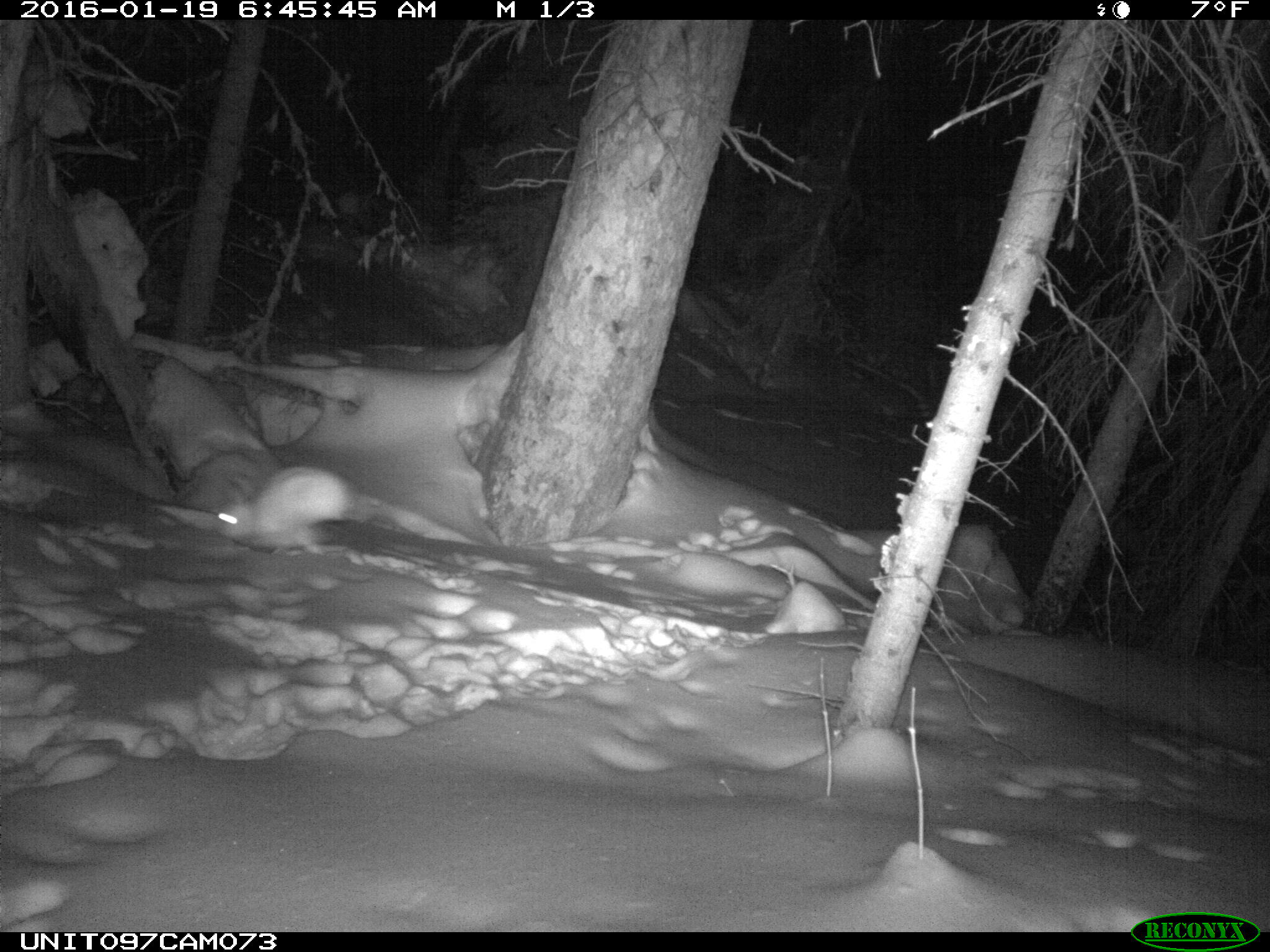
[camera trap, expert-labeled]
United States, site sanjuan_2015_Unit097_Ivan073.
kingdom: Animalia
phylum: Chordata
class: Mammalia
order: Lagomorpha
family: Leporidae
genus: Lepus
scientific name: Lepus americanus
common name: snowshoe hare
Lepus americanus (snowshoe hare).